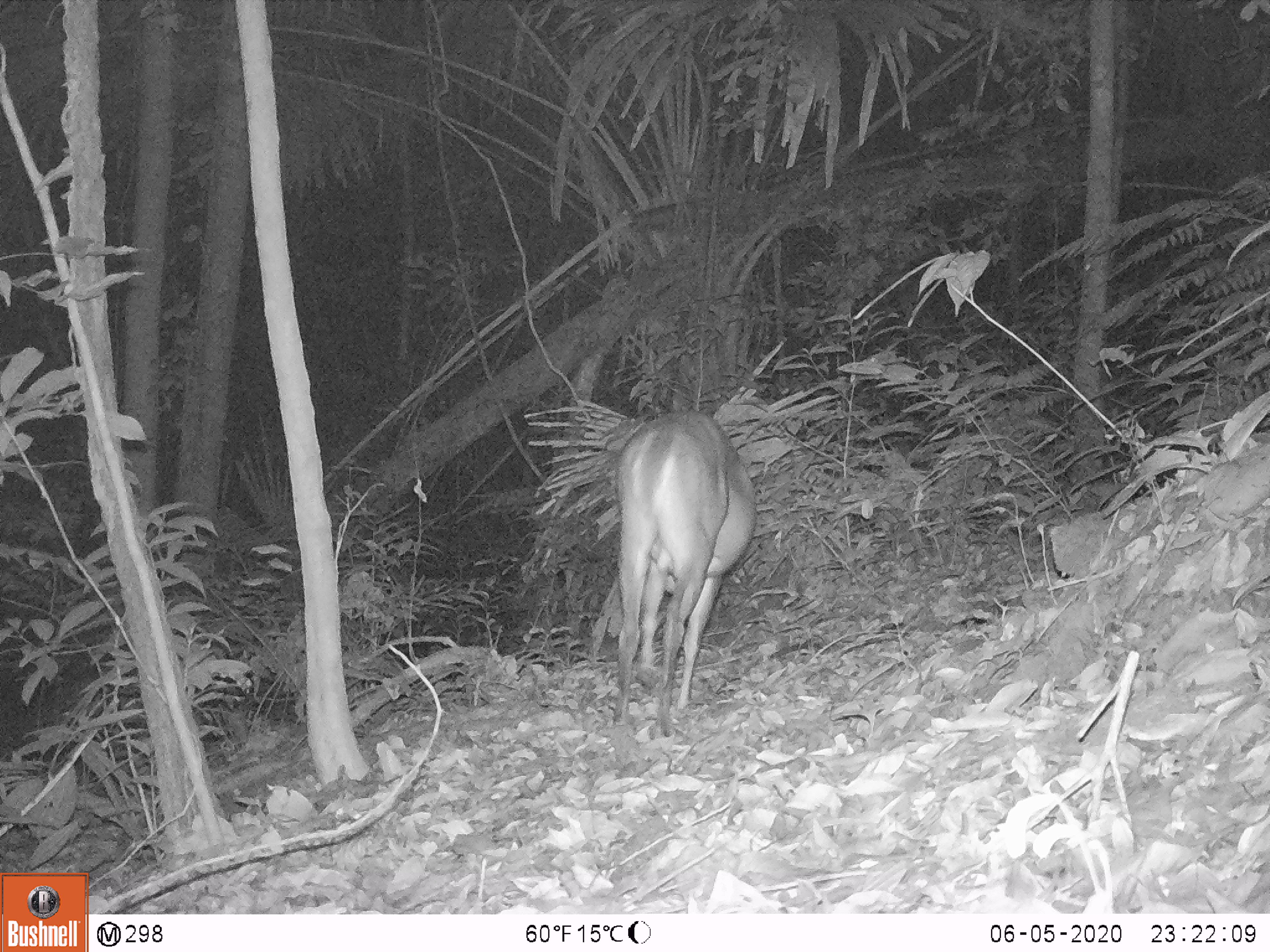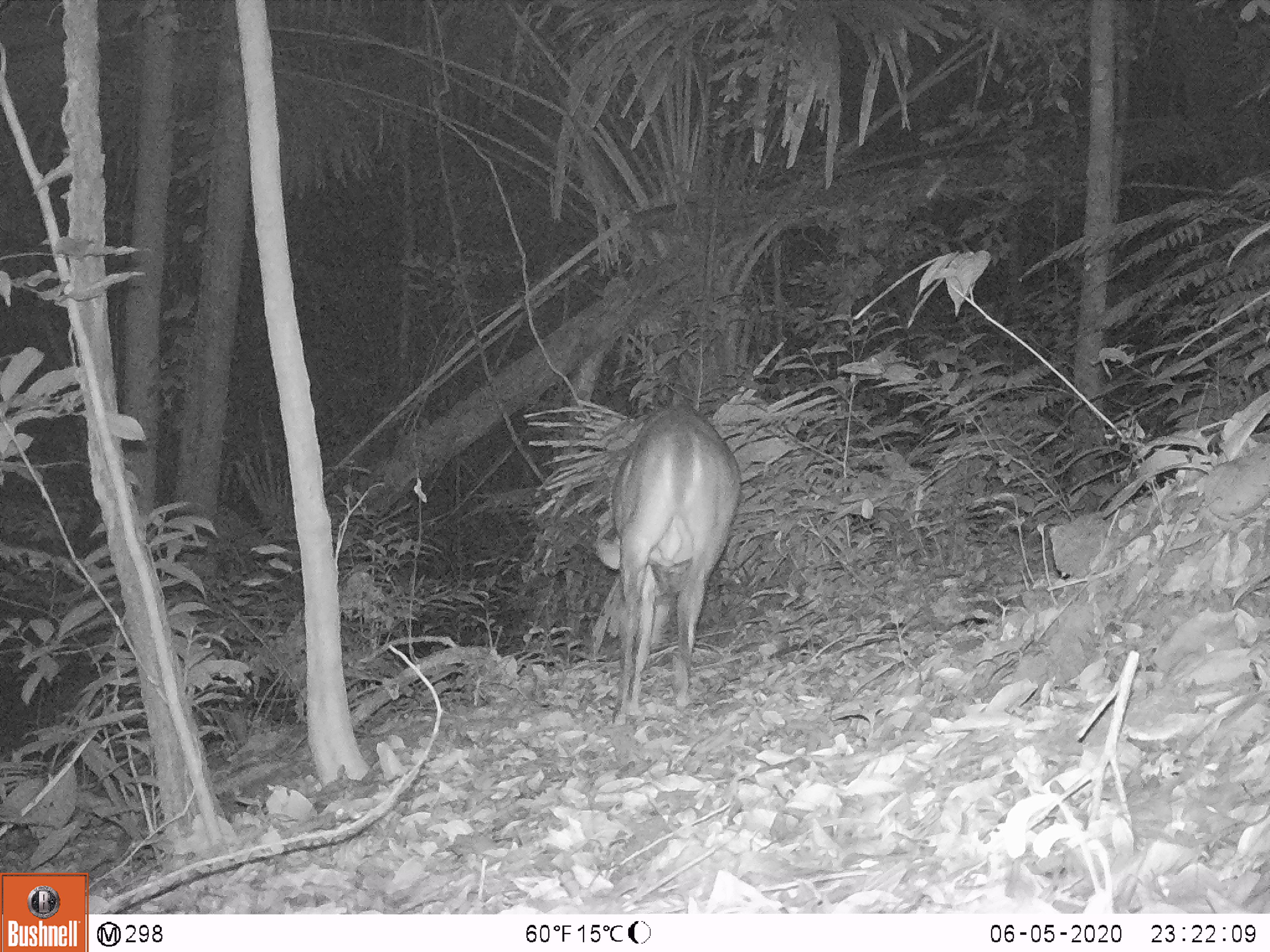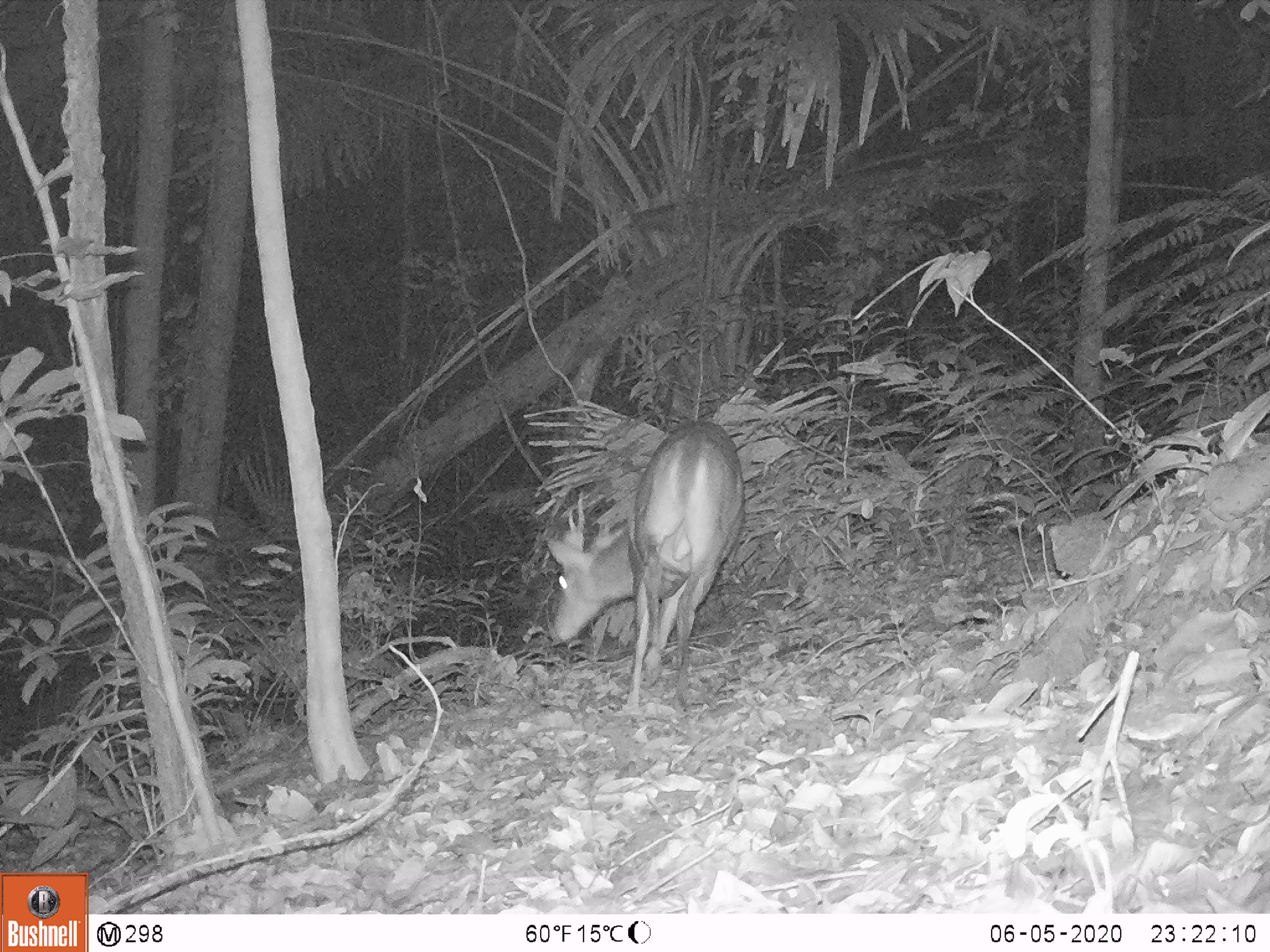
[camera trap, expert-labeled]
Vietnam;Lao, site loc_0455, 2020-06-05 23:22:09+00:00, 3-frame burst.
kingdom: Animalia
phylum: Chordata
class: Mammalia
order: Artiodactyla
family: Cervidae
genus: Muntiacus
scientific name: Muntiacus vuquangensis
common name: large-antlered muntjac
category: large antlered muntjac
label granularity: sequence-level